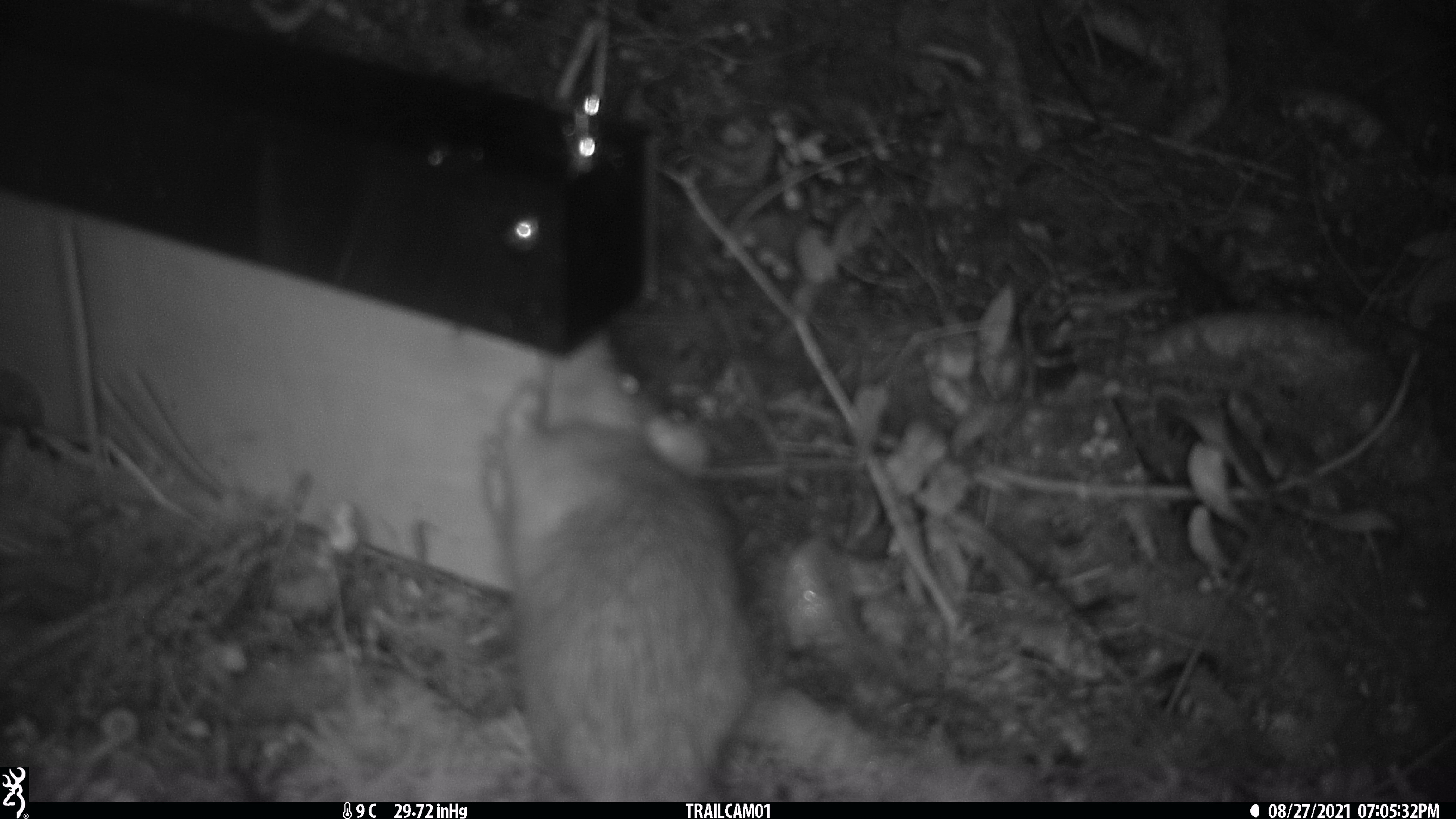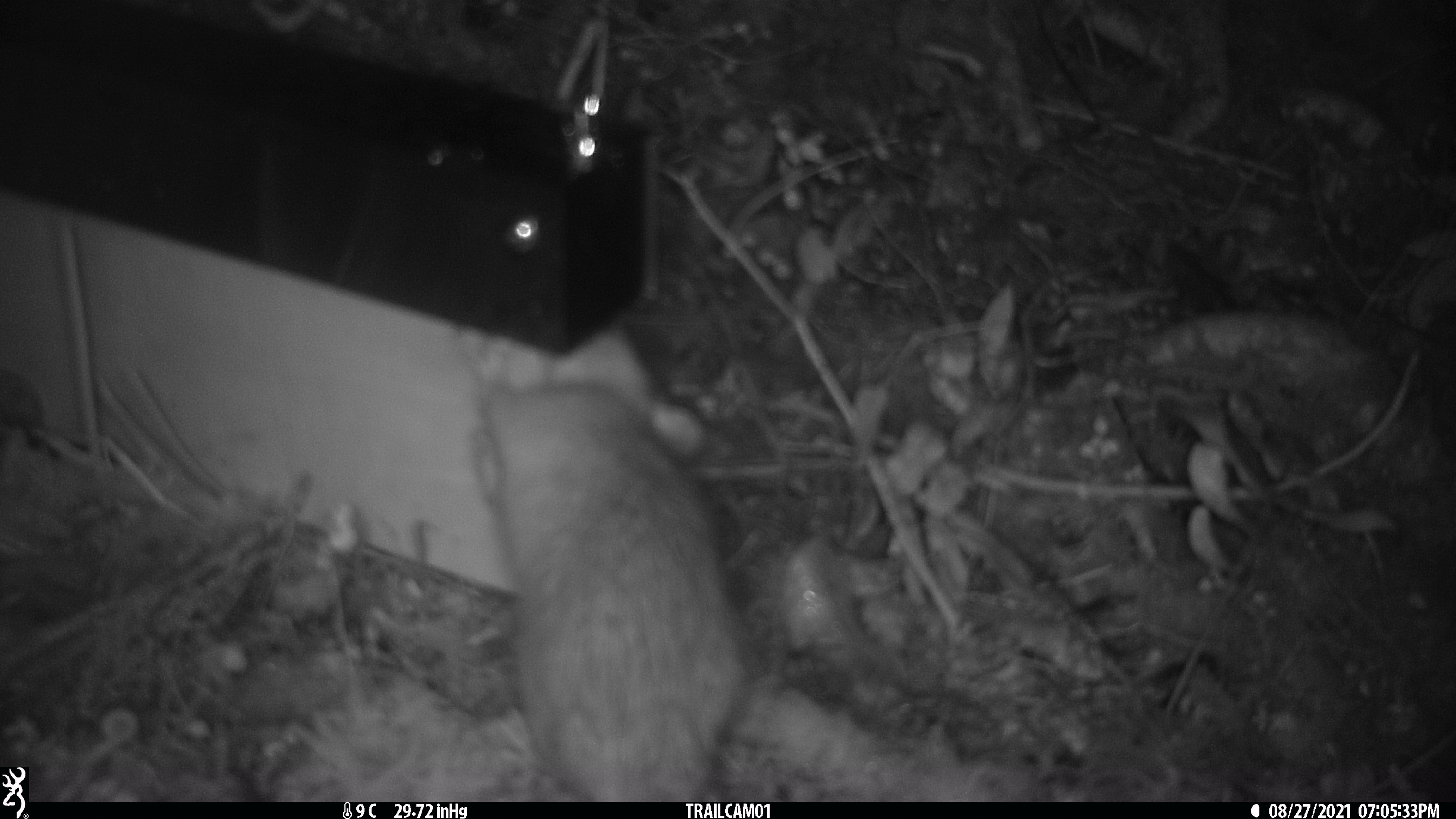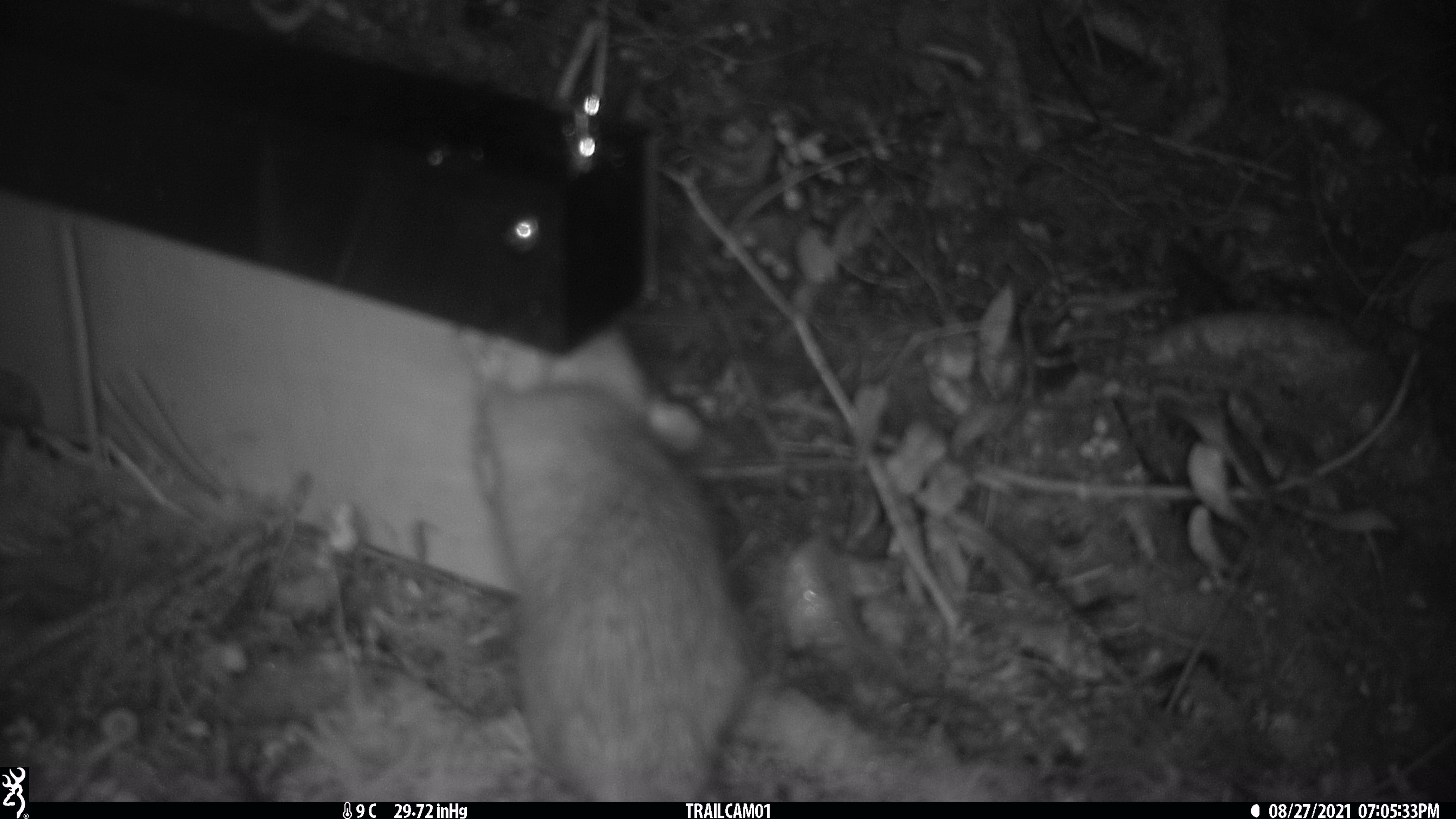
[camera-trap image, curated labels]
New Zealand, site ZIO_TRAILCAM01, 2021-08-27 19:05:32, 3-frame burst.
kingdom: Animalia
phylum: Chordata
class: Mammalia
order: Rodentia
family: Muridae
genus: Rattus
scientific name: Rattus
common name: rat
Rat (Rattus).